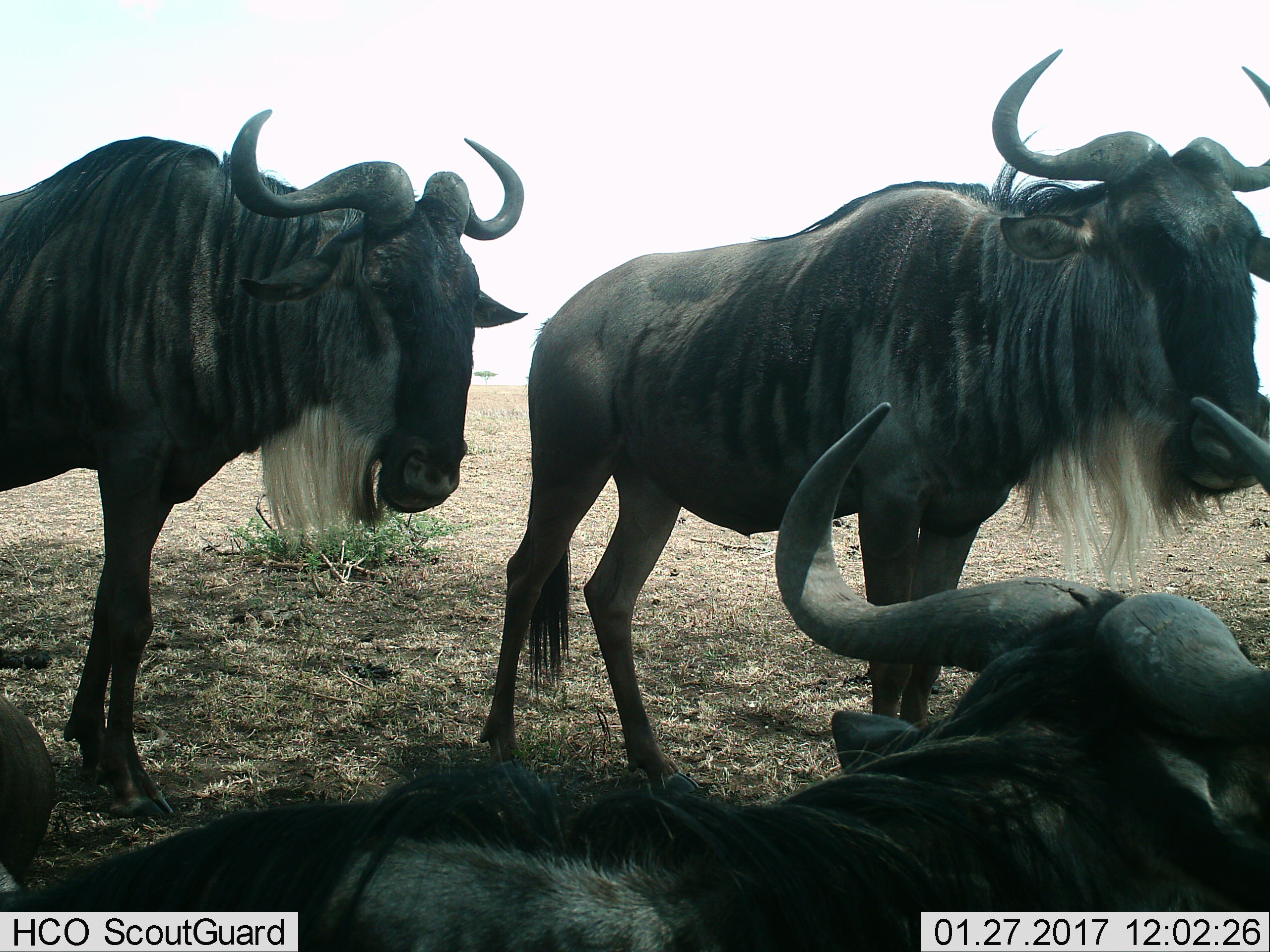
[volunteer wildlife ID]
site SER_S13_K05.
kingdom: Animalia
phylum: Chordata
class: Mammalia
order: Artiodactyla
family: Bovidae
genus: Connochaetes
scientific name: Connochaetes taurinus taurinus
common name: blue wildebeest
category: wildebeestblue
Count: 3.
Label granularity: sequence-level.